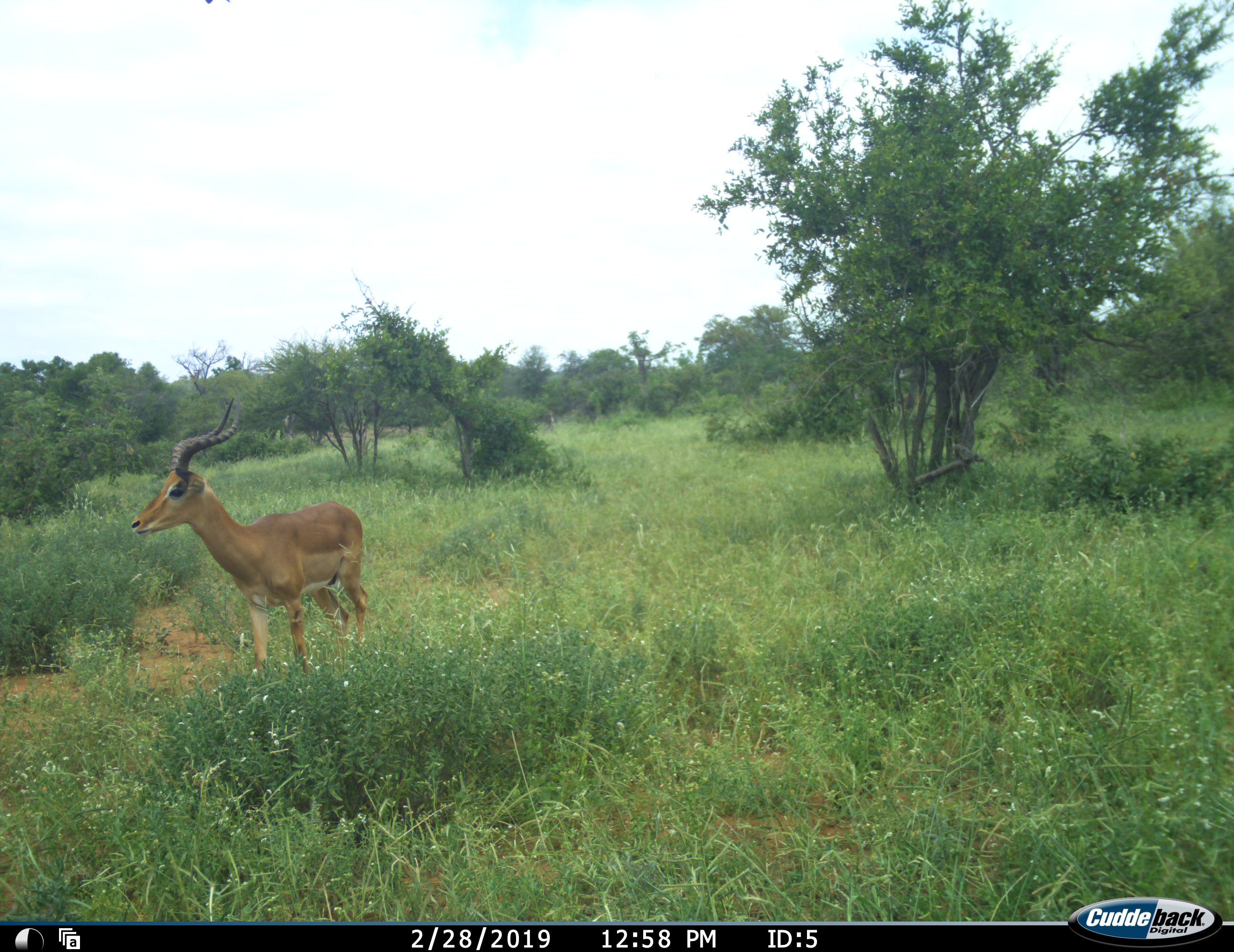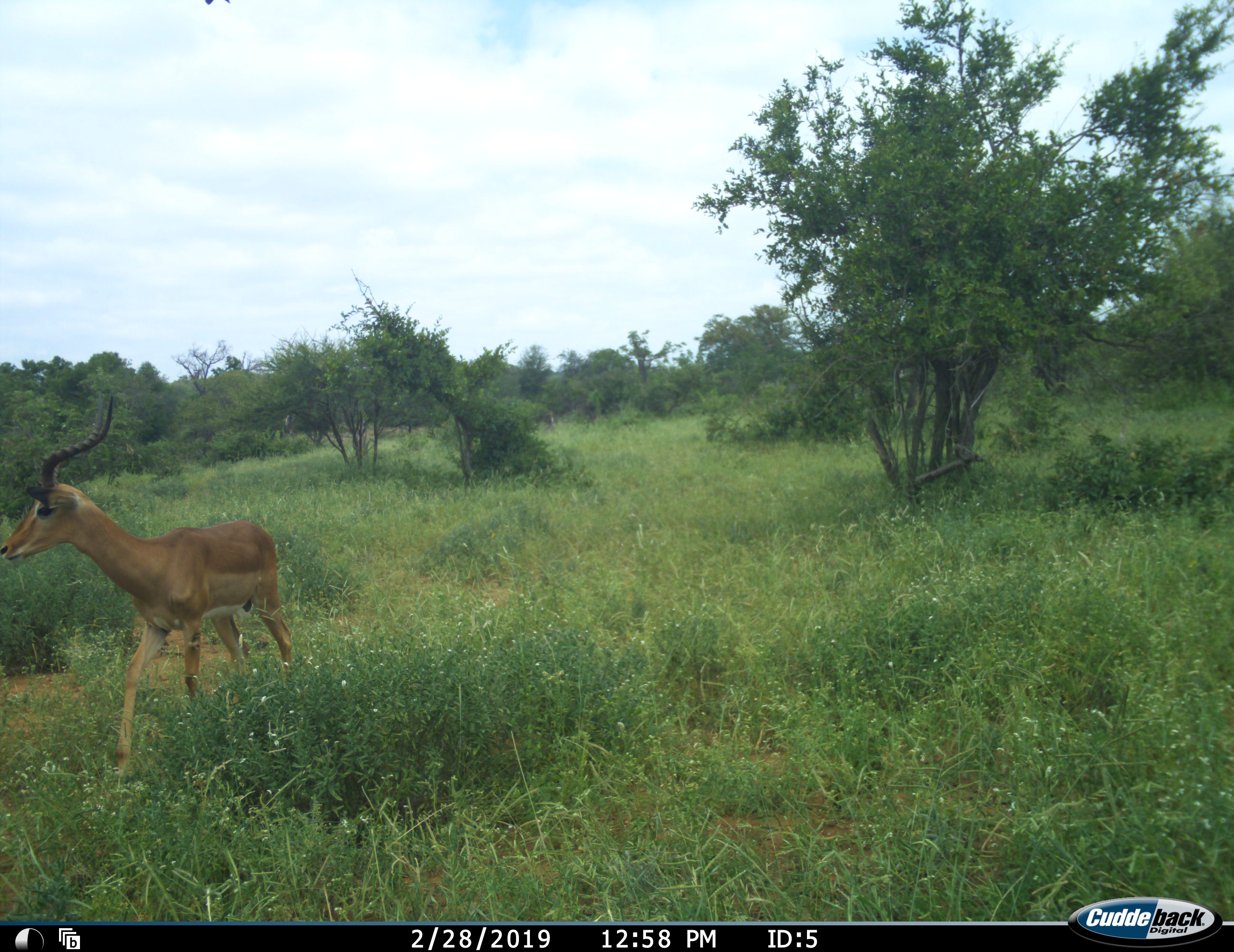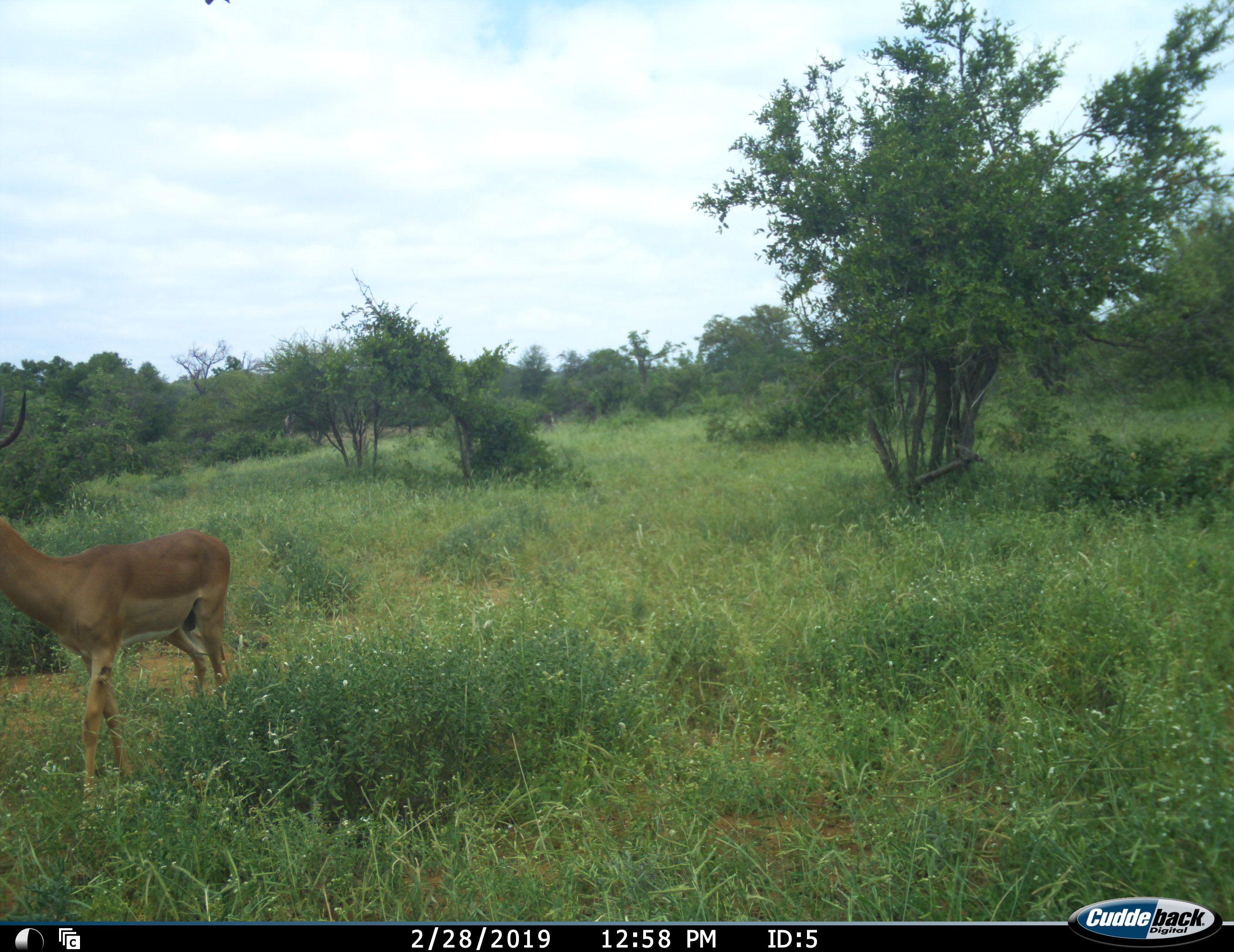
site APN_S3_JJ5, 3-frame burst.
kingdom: Animalia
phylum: Chordata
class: Mammalia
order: Artiodactyla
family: Bovidae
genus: Aepyceros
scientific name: Aepyceros melampus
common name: impala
Impala (Aepyceros melampus), count 1. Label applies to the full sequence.